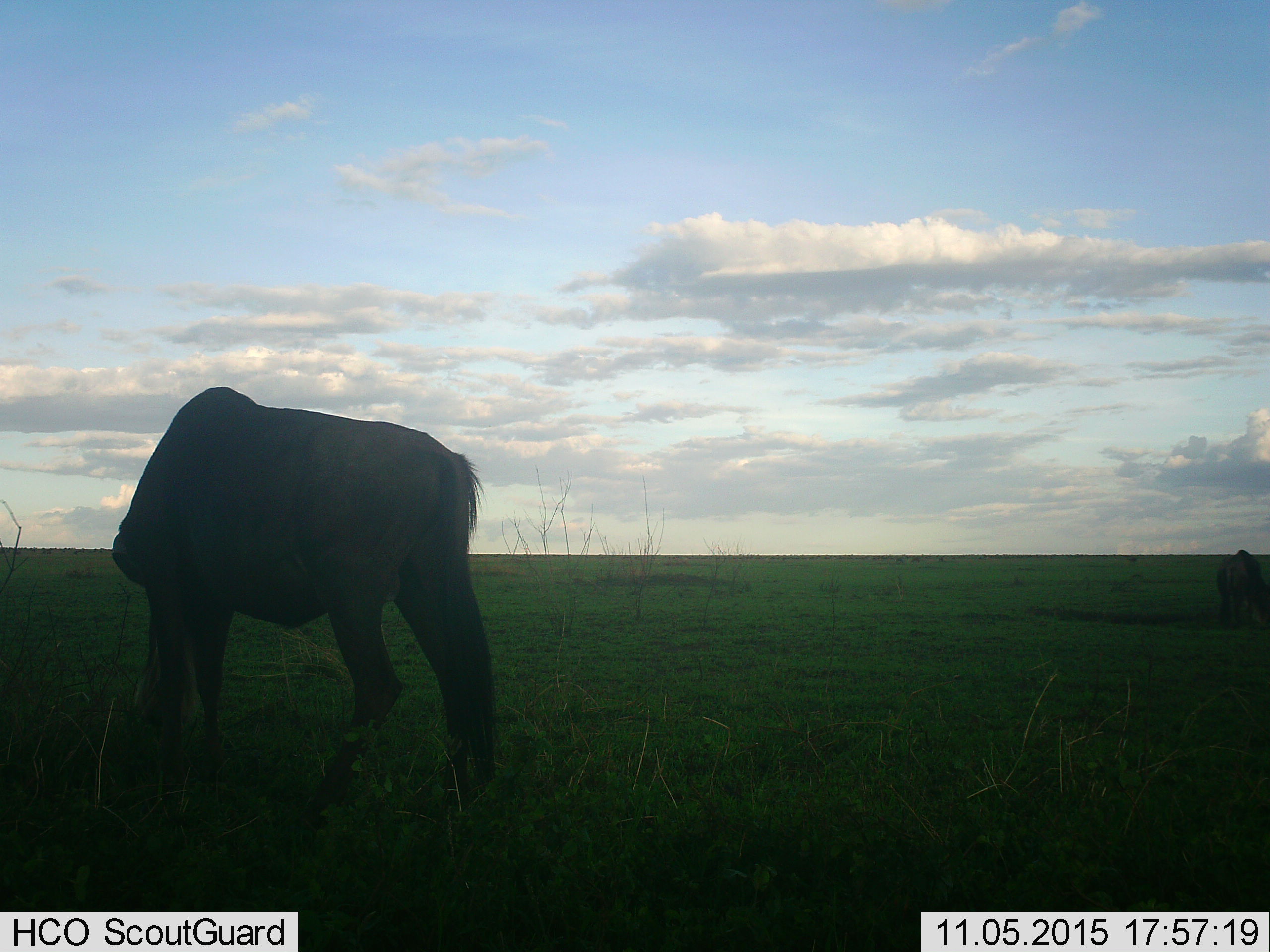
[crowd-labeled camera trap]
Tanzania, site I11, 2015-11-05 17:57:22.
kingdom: Animalia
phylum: Chordata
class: Mammalia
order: Artiodactyla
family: Bovidae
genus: Connochaetes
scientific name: Connochaetes taurinus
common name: blue wildebeest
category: wildebeest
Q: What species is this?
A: Wildebeest (blue wildebeest) (Connochaetes taurinus).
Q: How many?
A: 2.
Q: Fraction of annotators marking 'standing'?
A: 38%.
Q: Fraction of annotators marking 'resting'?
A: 0%.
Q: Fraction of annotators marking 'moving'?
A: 0%.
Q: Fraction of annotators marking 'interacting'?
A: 0%.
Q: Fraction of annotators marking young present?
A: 0%.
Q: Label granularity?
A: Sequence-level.